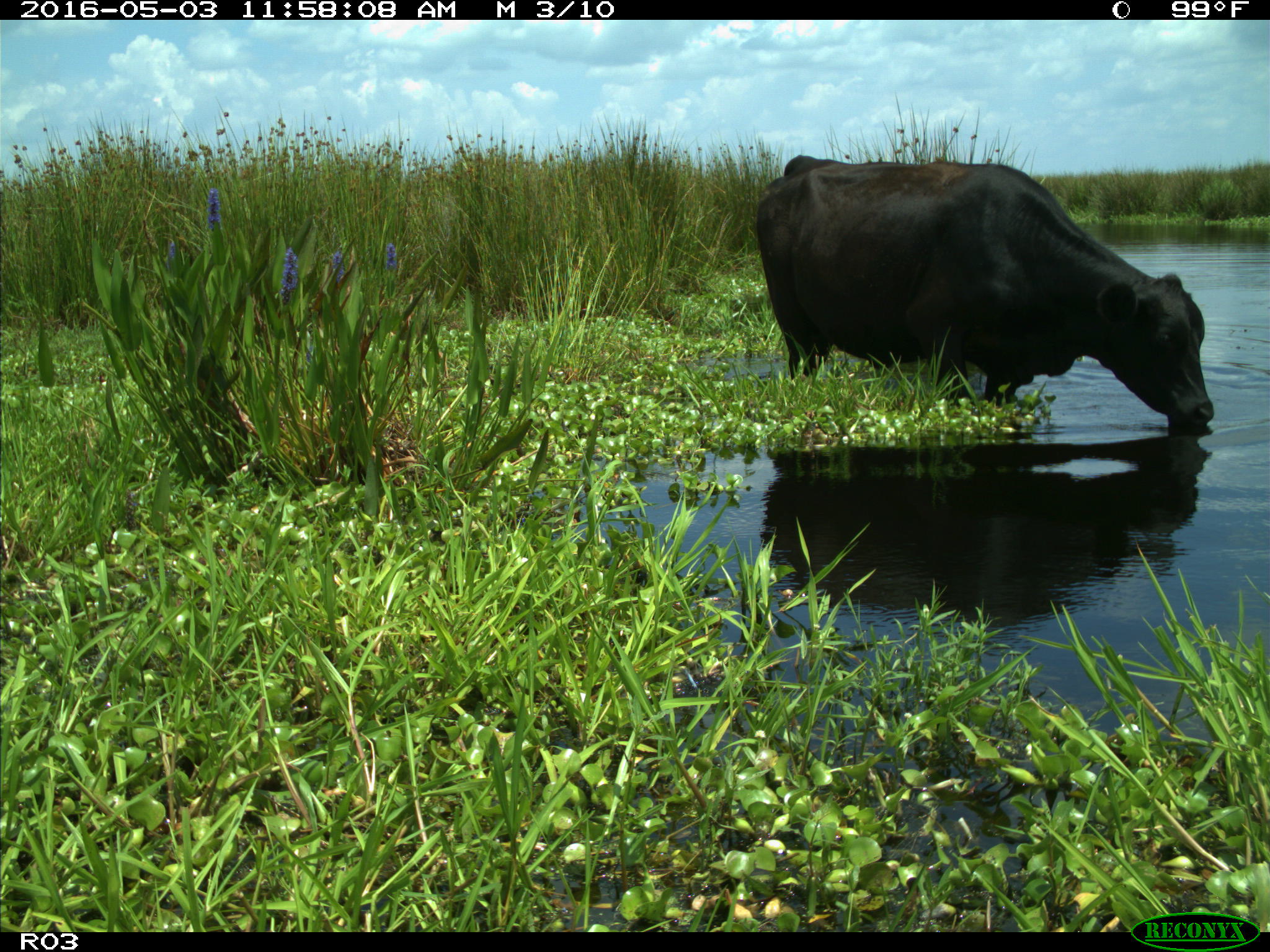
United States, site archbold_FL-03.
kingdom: Animalia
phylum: Chordata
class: Mammalia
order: Artiodactyla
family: Bovidae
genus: Bos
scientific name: Bos taurus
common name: domestic cow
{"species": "Bos taurus (domestic cow)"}